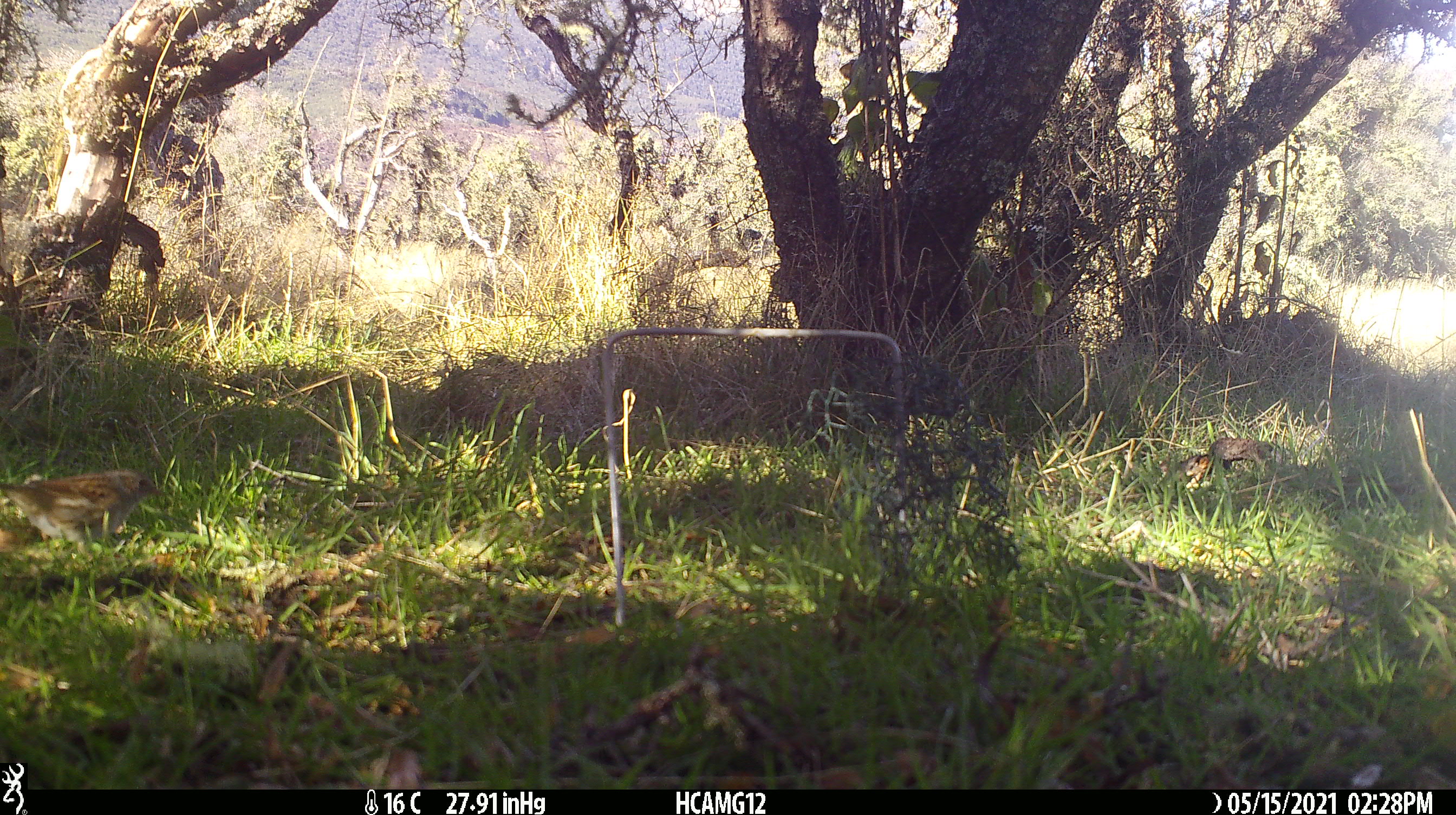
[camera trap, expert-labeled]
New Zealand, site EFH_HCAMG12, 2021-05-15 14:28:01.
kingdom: Animalia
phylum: Chordata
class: Aves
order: Passeriformes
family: Prunellidae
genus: Prunella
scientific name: Prunella modularis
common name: dunnock